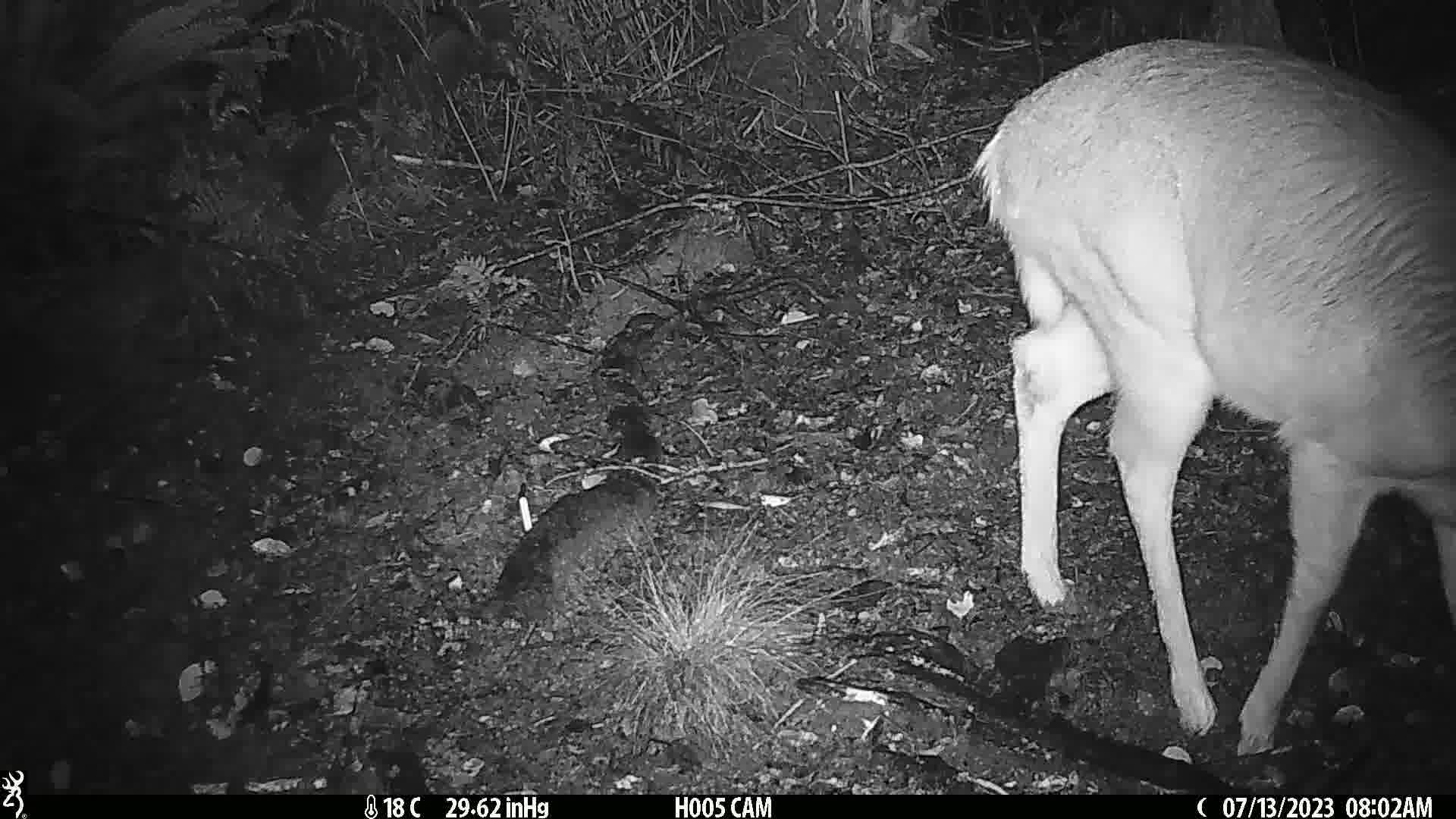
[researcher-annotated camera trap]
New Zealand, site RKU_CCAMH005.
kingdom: Animalia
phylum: Chordata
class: Mammalia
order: Artiodactyla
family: Cervidae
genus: Odocoileus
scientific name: Odocoileus virginianus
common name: white-tailed deer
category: white tailed deer